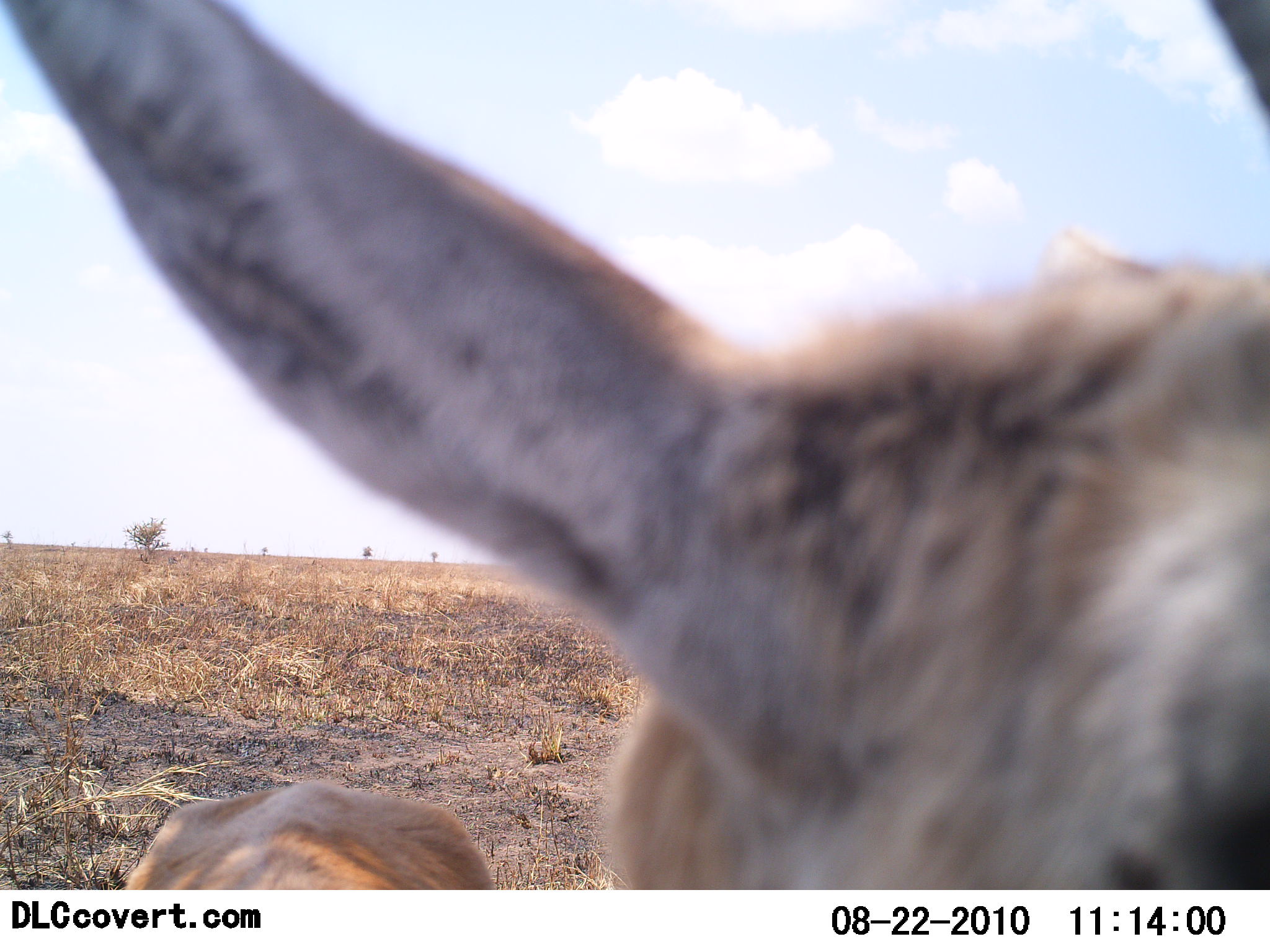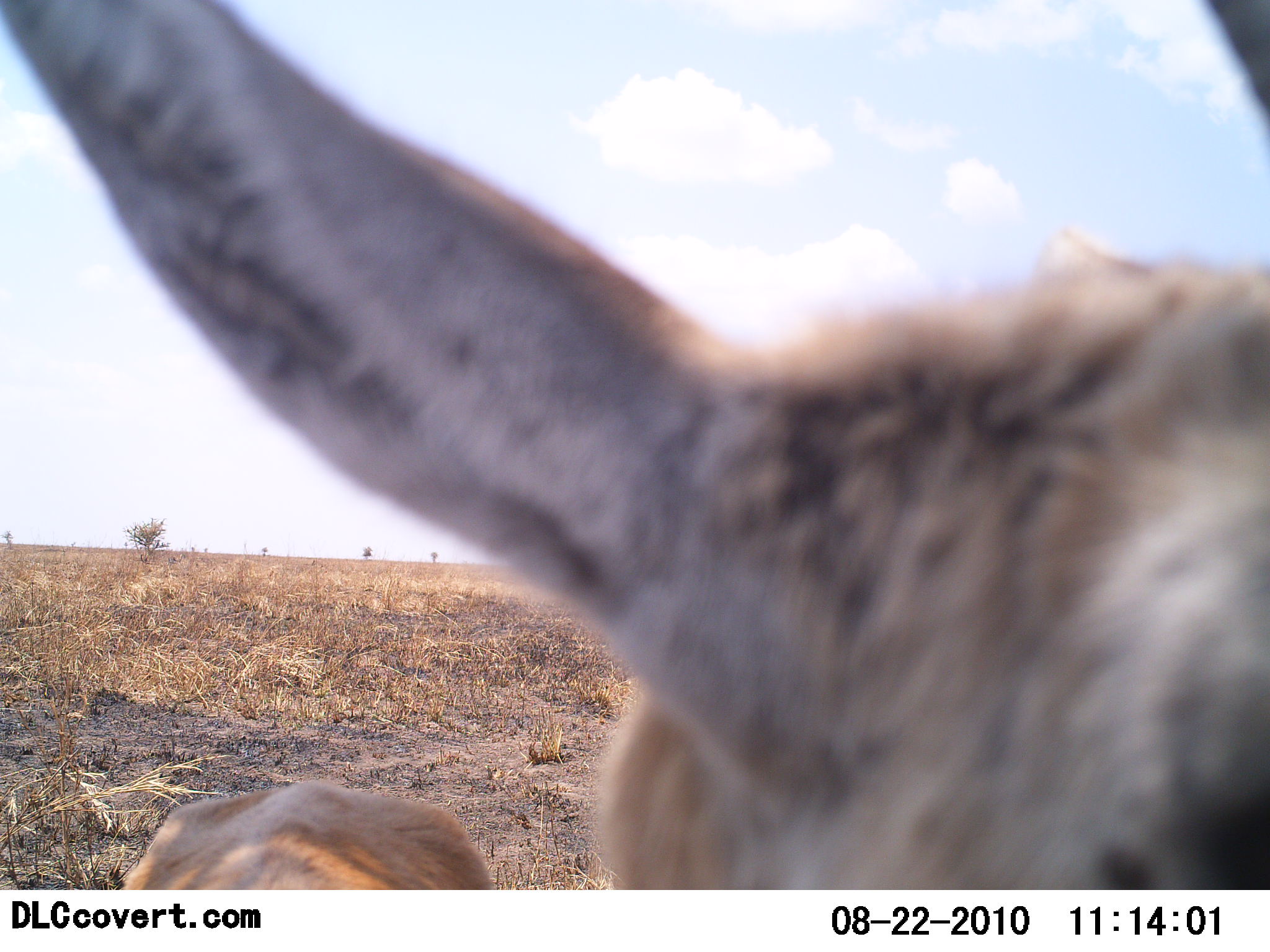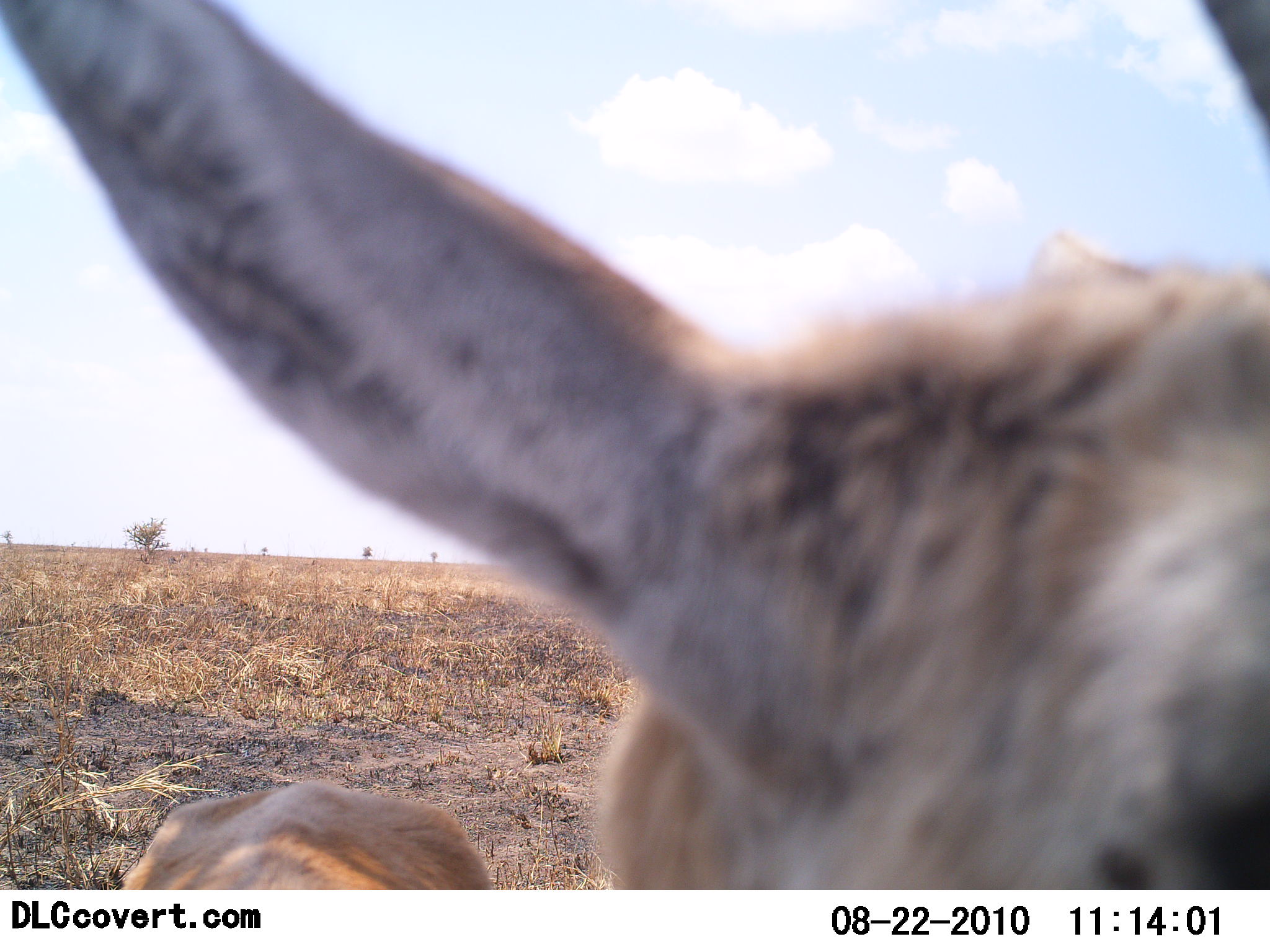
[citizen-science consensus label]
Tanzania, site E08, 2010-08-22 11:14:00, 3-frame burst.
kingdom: Animalia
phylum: Chordata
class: Mammalia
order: Artiodactyla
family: Bovidae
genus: Eudorcas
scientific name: Eudorcas thomsonii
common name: thomson's gazelle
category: gazellethomsons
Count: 1.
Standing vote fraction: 53%.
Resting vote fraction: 33%.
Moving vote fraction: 0%.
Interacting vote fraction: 13%.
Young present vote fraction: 7%.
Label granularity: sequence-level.